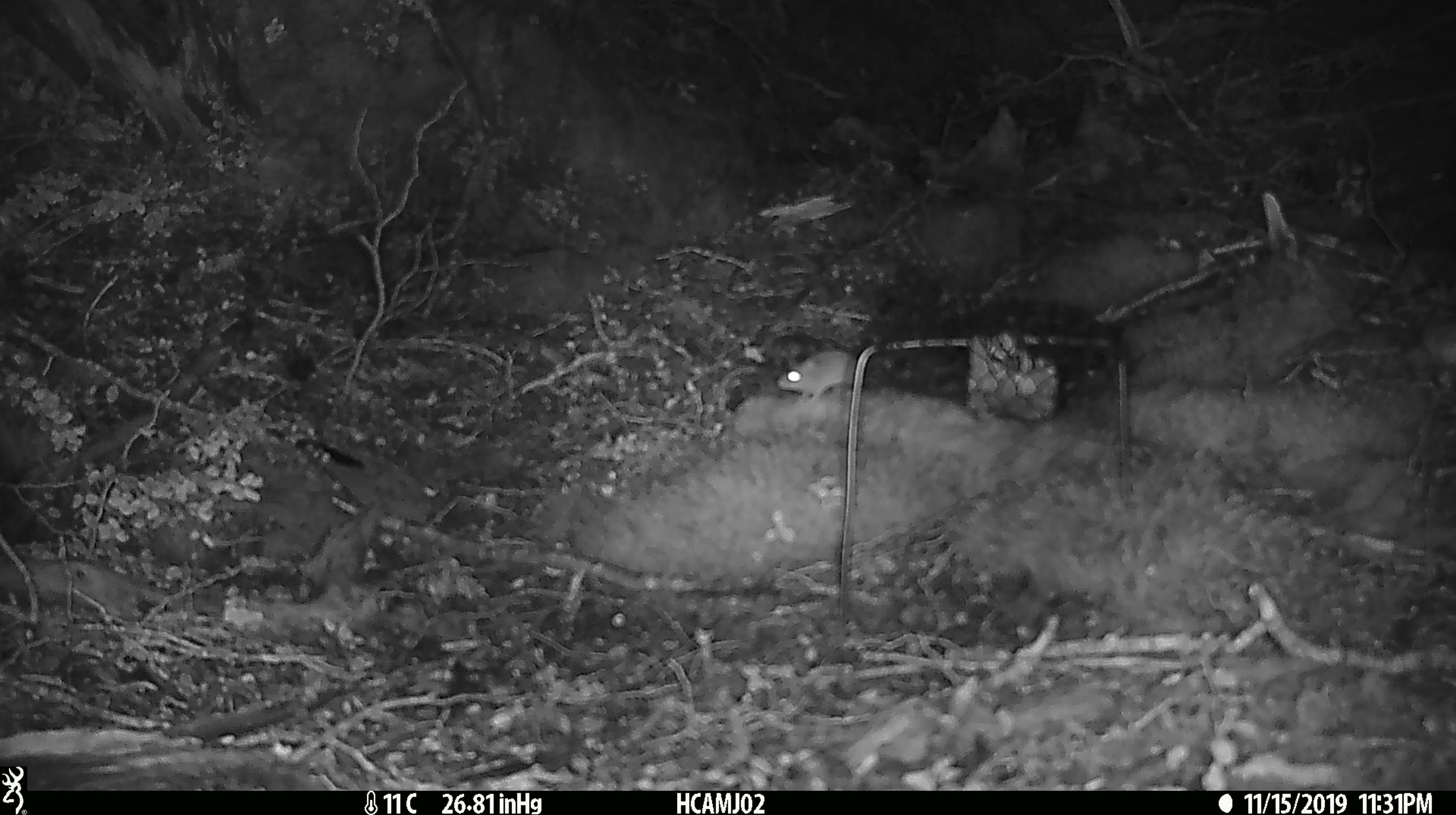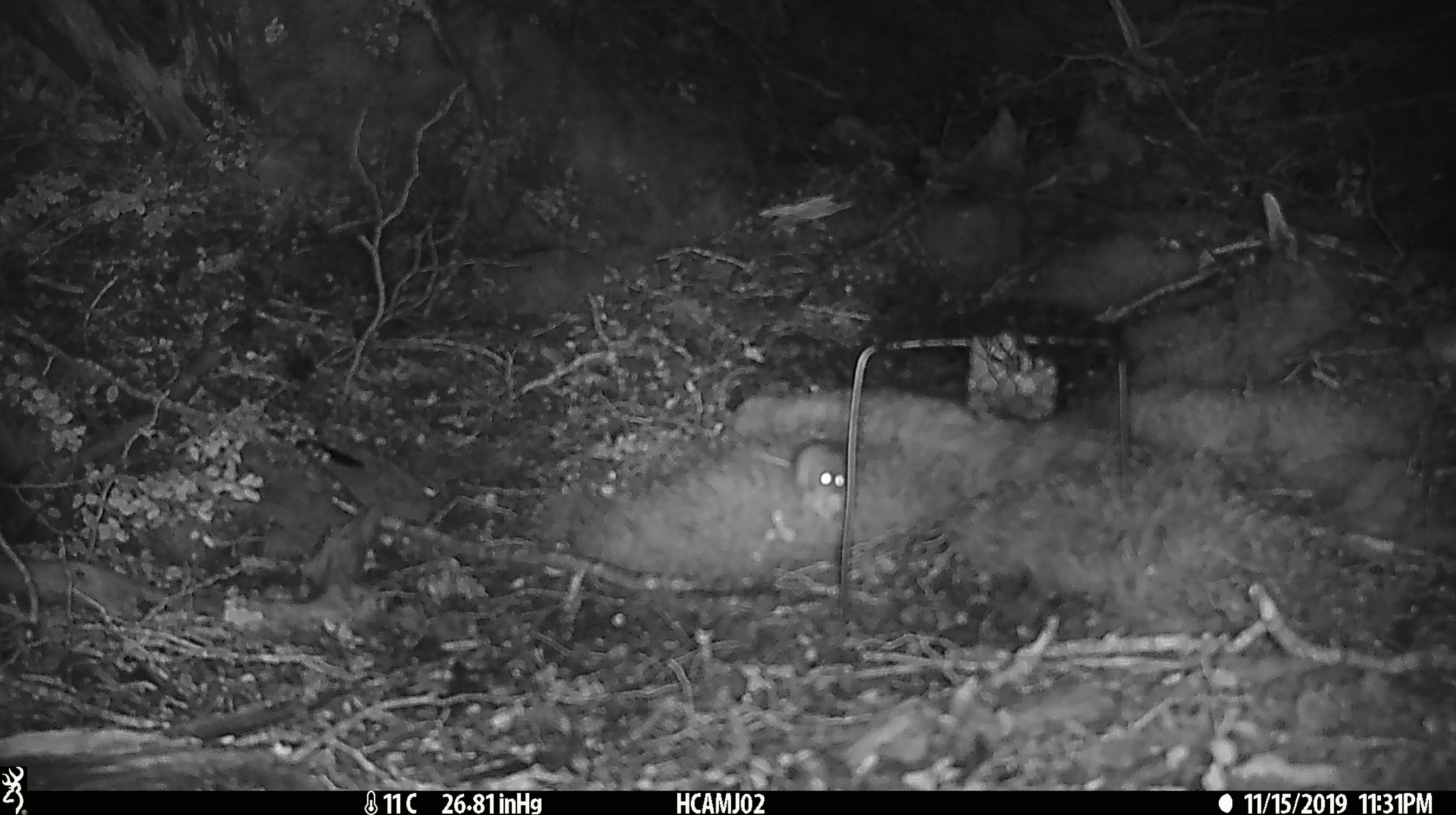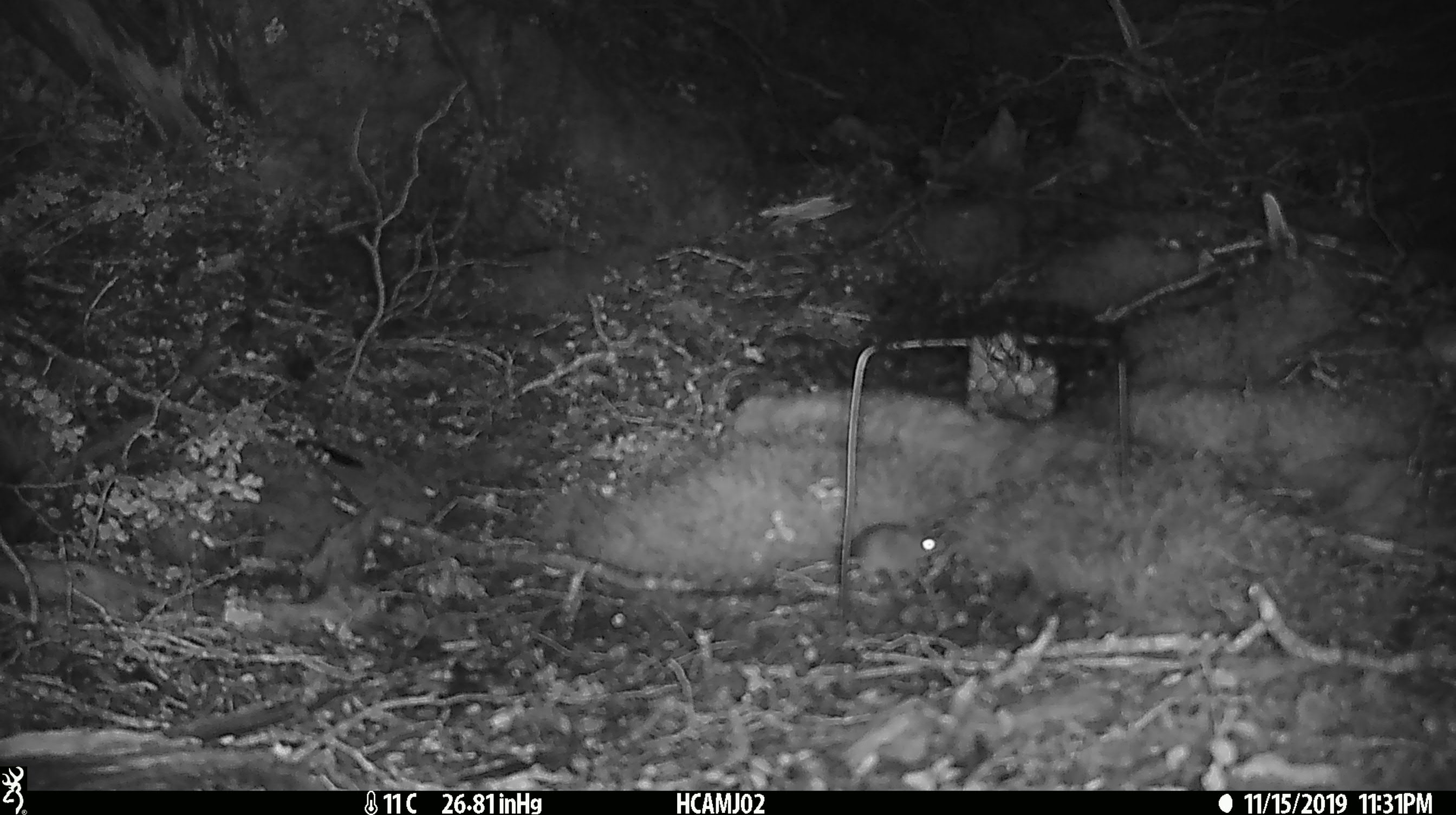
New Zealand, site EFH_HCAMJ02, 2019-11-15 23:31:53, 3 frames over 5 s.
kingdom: Animalia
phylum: Chordata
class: Mammalia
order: Rodentia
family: Muridae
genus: Mus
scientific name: Mus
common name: mouse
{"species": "mouse (Mus)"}